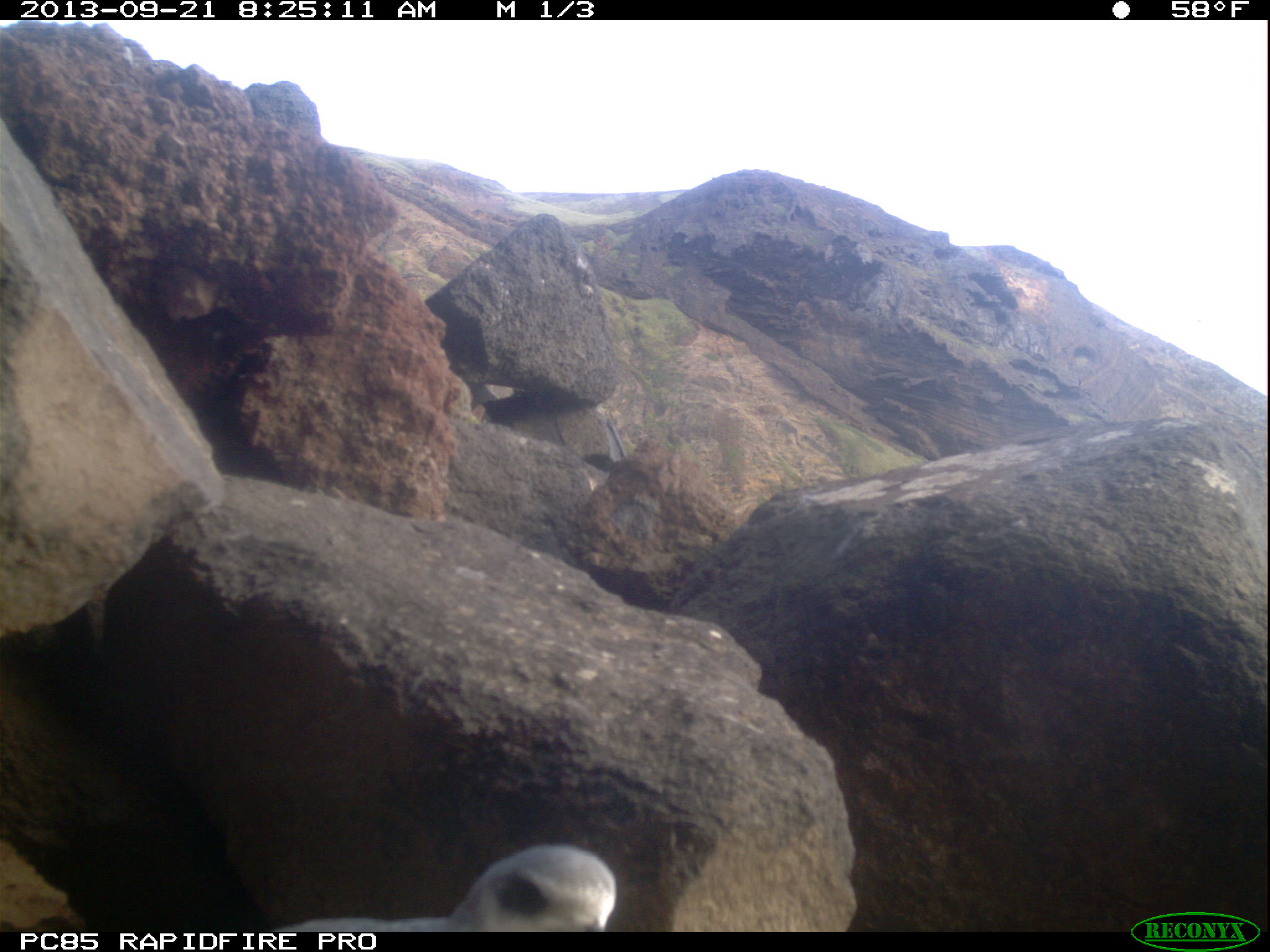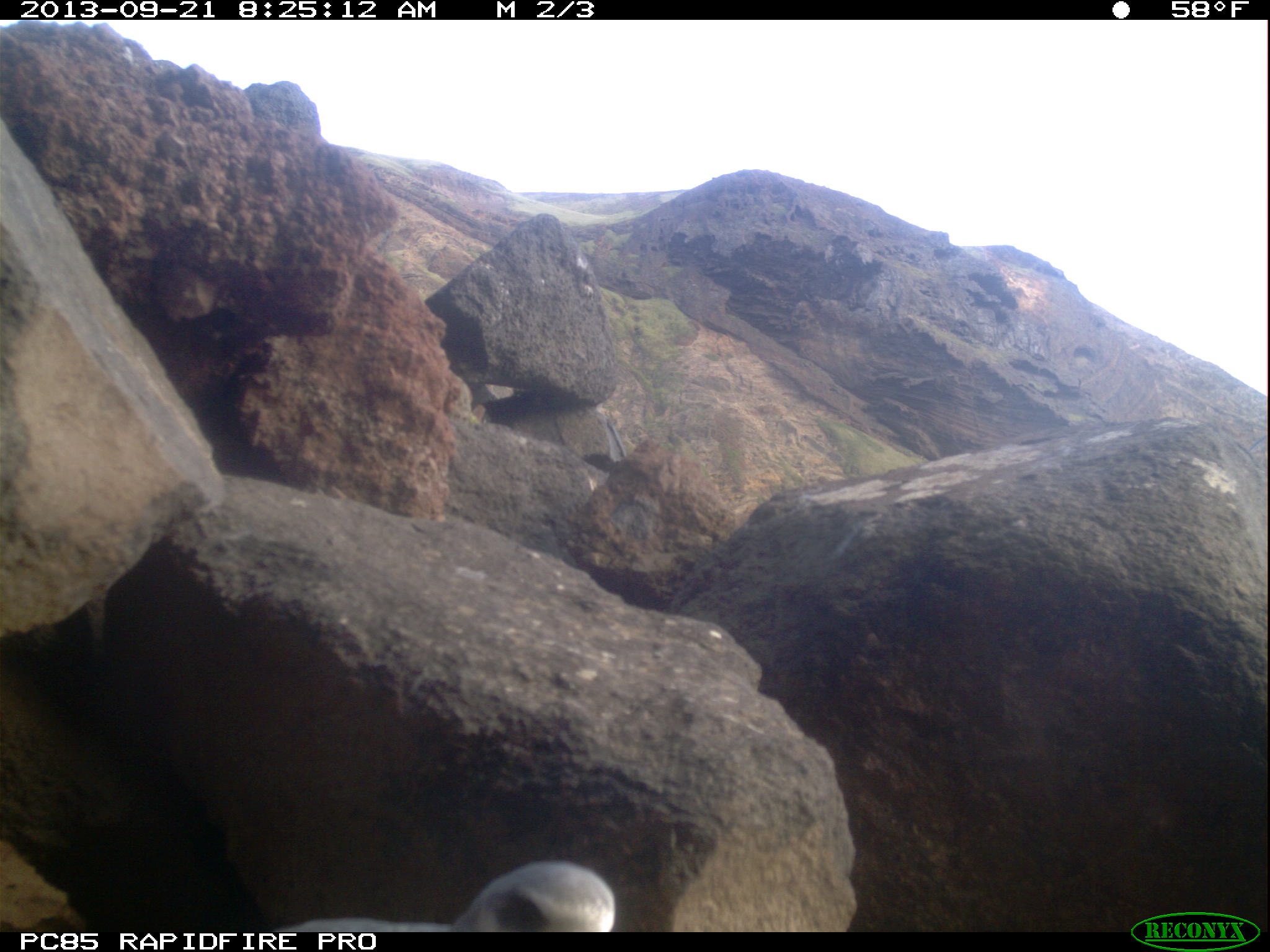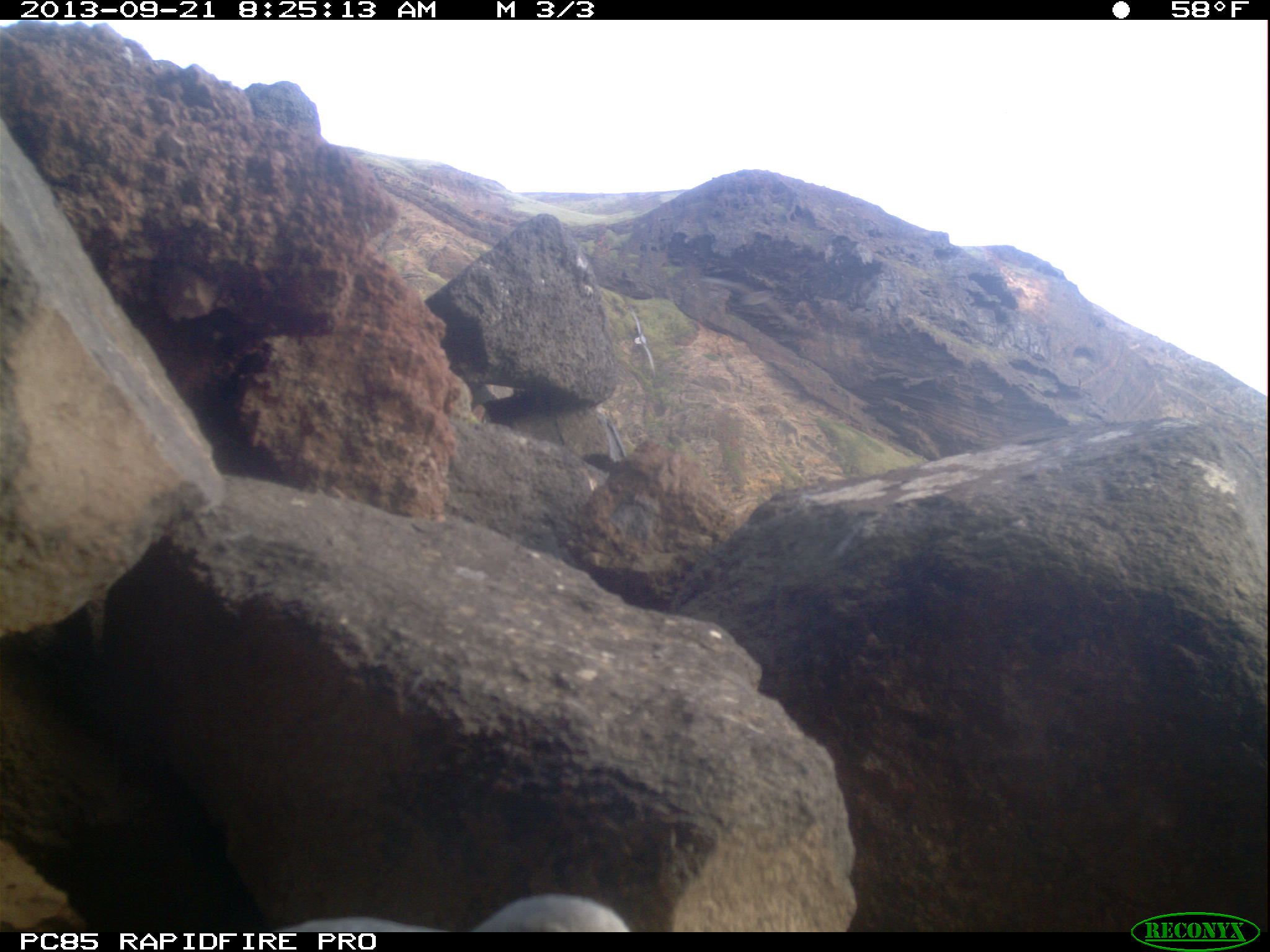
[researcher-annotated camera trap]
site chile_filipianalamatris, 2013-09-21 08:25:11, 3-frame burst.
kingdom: Animalia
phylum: Chordata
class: Aves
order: Procellariiformes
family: Procellariidae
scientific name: Procellariidae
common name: petrel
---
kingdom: Animalia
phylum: Chordata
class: Aves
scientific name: Aves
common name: bird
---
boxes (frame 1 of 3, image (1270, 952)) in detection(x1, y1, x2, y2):
petrel: detection(267, 842, 618, 928)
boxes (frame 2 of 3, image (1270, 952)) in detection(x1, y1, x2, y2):
petrel: detection(286, 859, 627, 923)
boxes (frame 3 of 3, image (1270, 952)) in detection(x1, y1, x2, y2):
bird: detection(618, 293, 657, 382)
petrel: detection(265, 897, 634, 932)